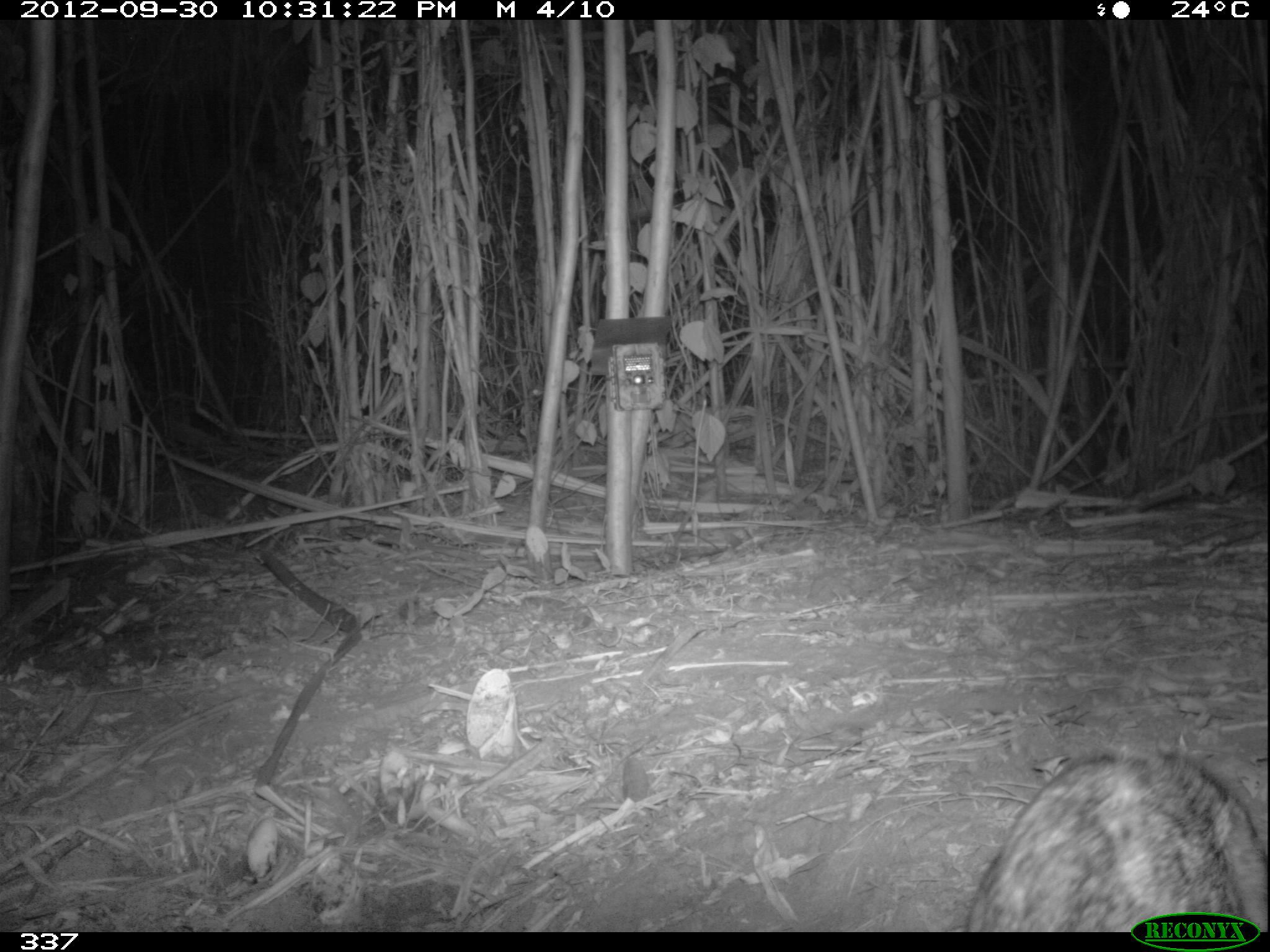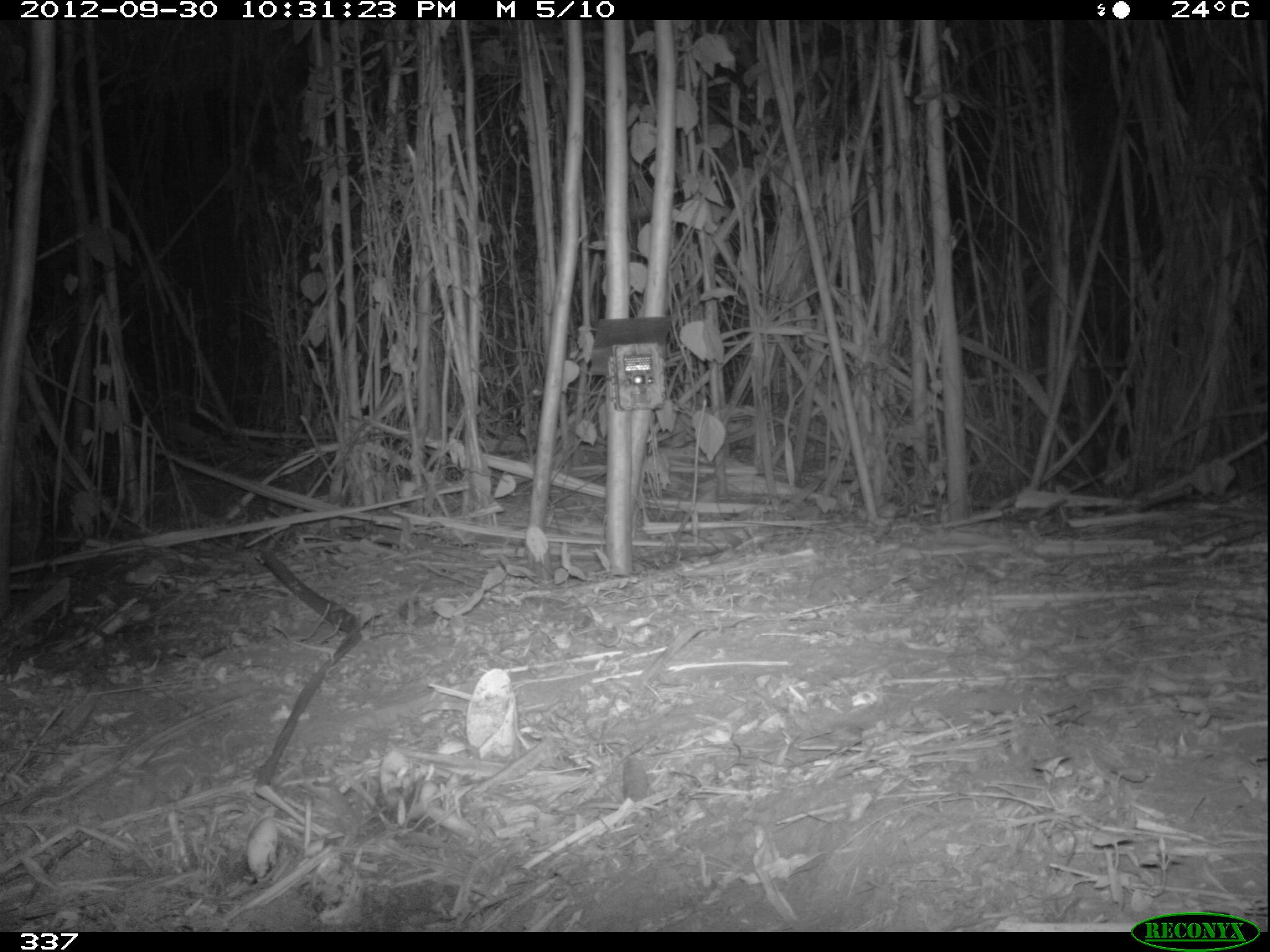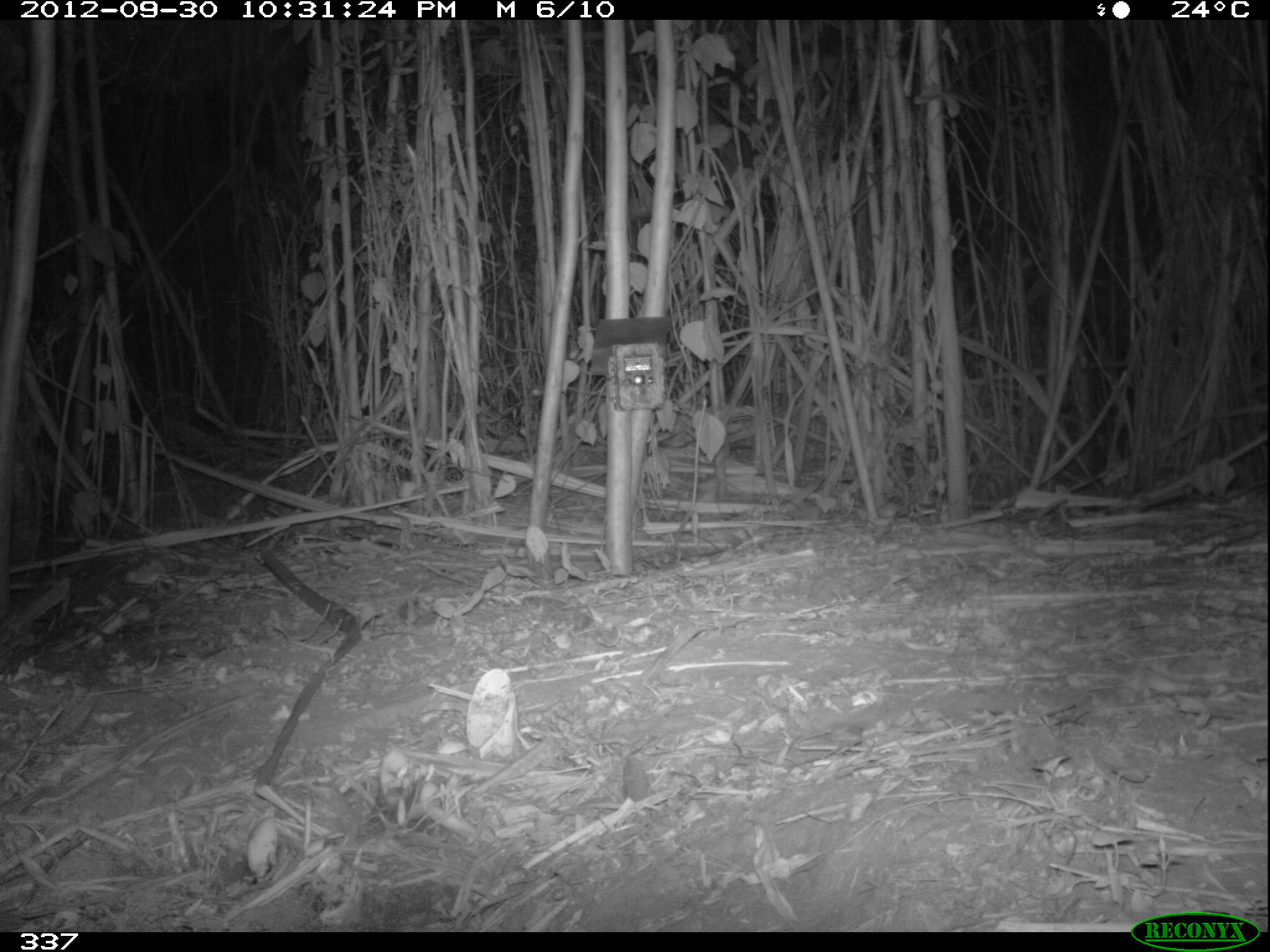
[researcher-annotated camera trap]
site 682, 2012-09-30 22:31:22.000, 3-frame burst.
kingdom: Animalia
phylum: Chordata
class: Mammalia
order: Lagomorpha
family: Leporidae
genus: Sylvilagus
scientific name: Sylvilagus brasiliensis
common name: tapeti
Sylvilagus brasiliensis (tapeti).